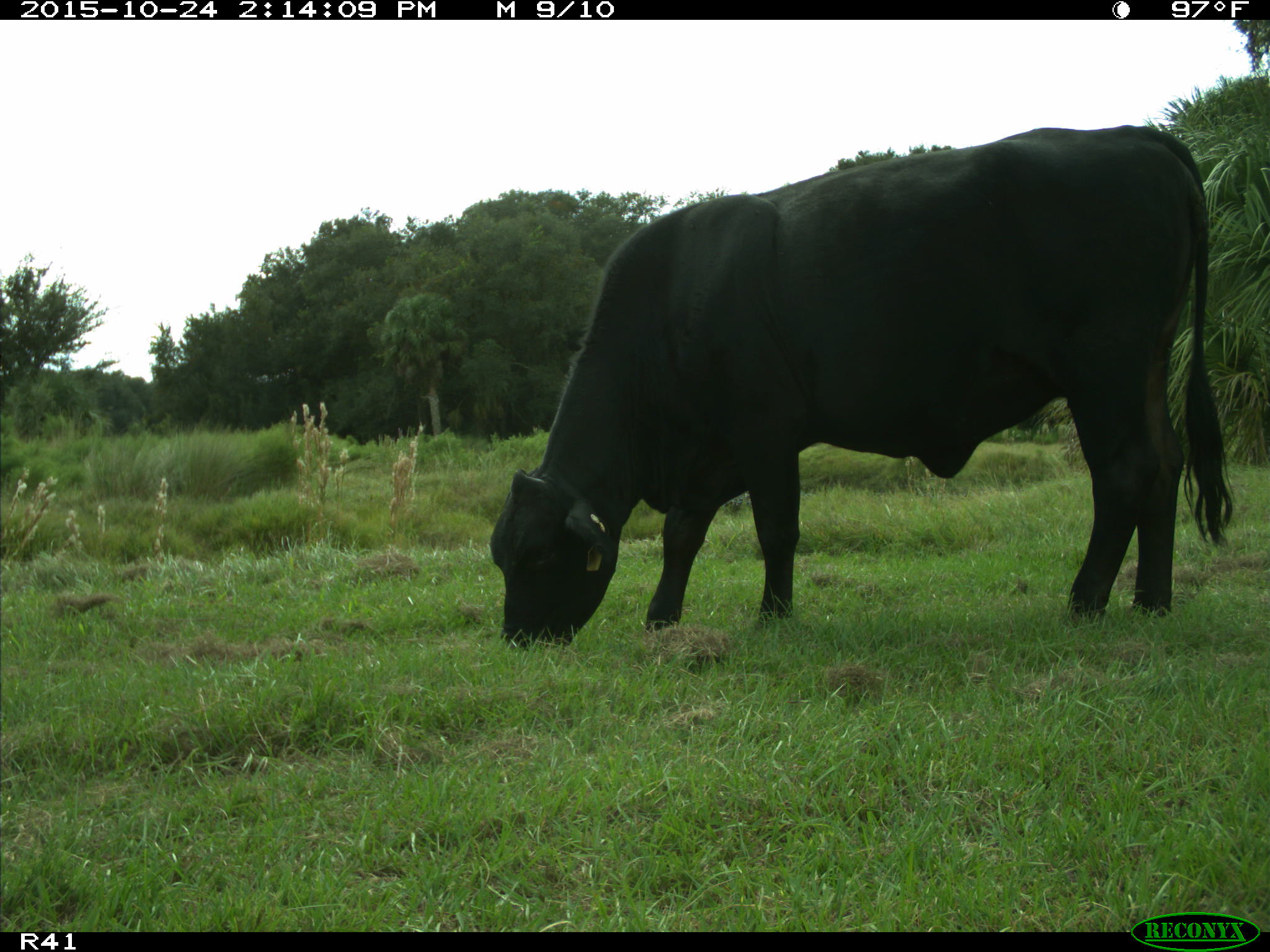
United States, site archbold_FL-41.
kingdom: Animalia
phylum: Chordata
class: Mammalia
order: Artiodactyla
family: Bovidae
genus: Bos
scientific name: Bos taurus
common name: domestic cow